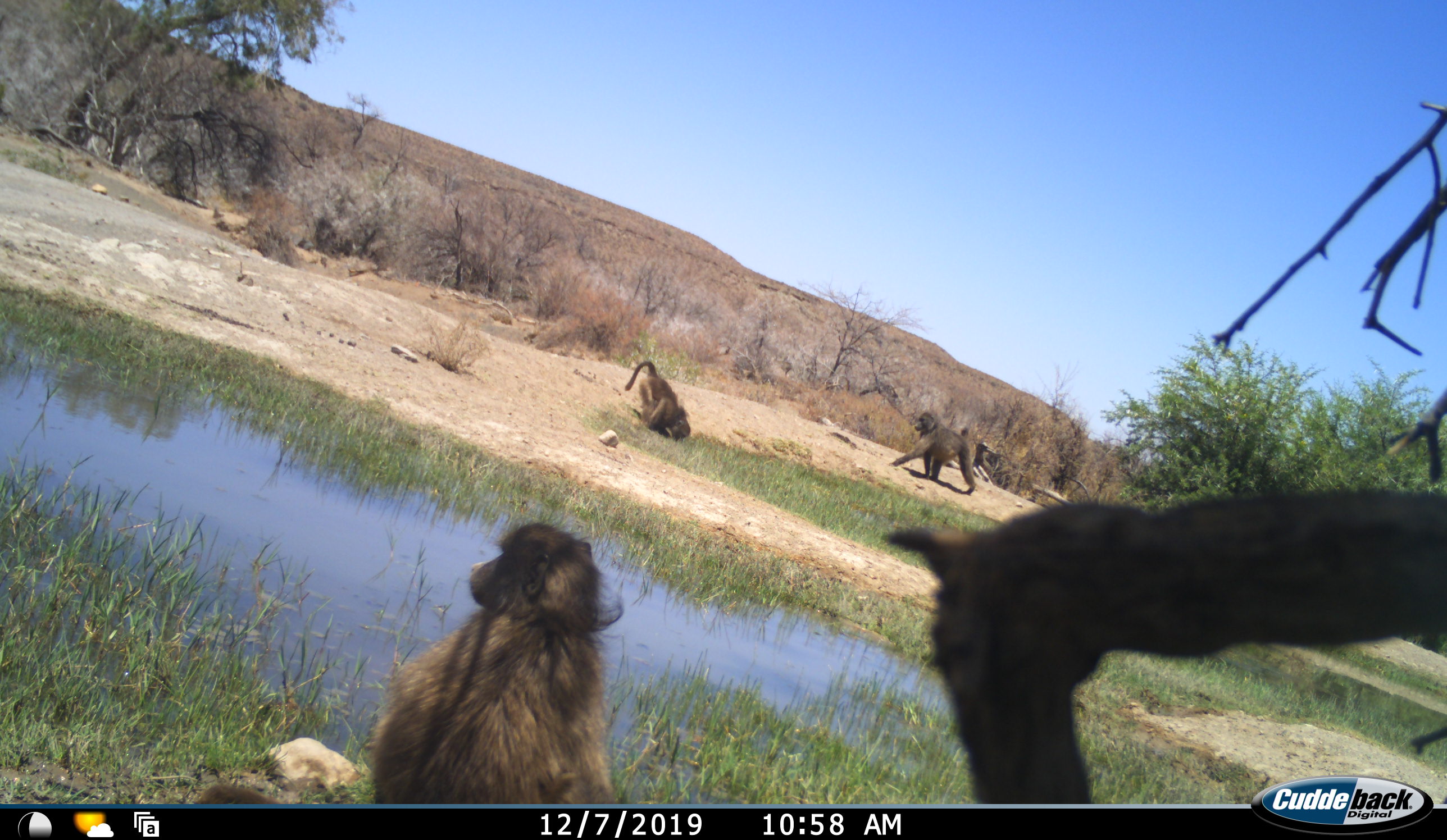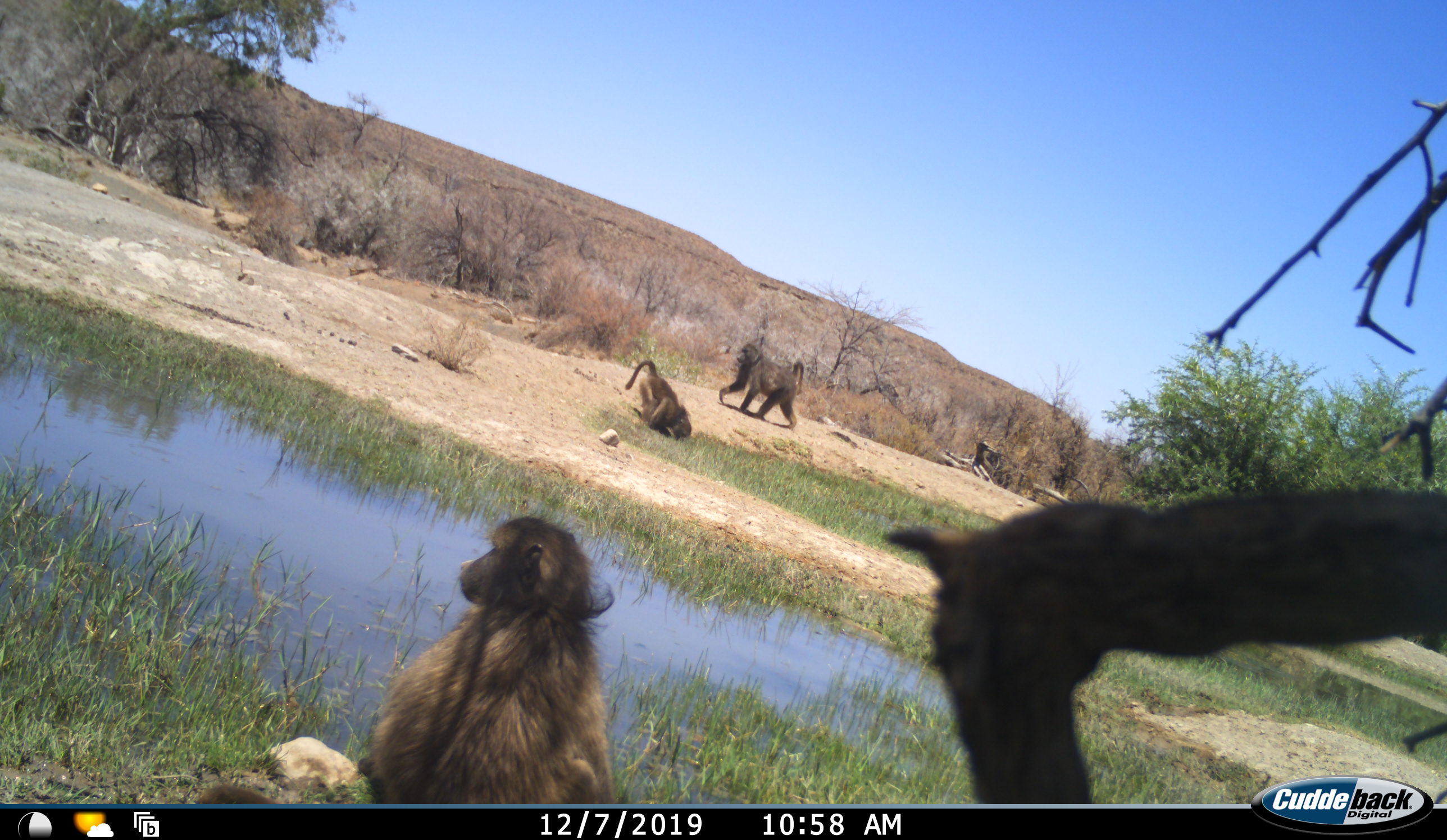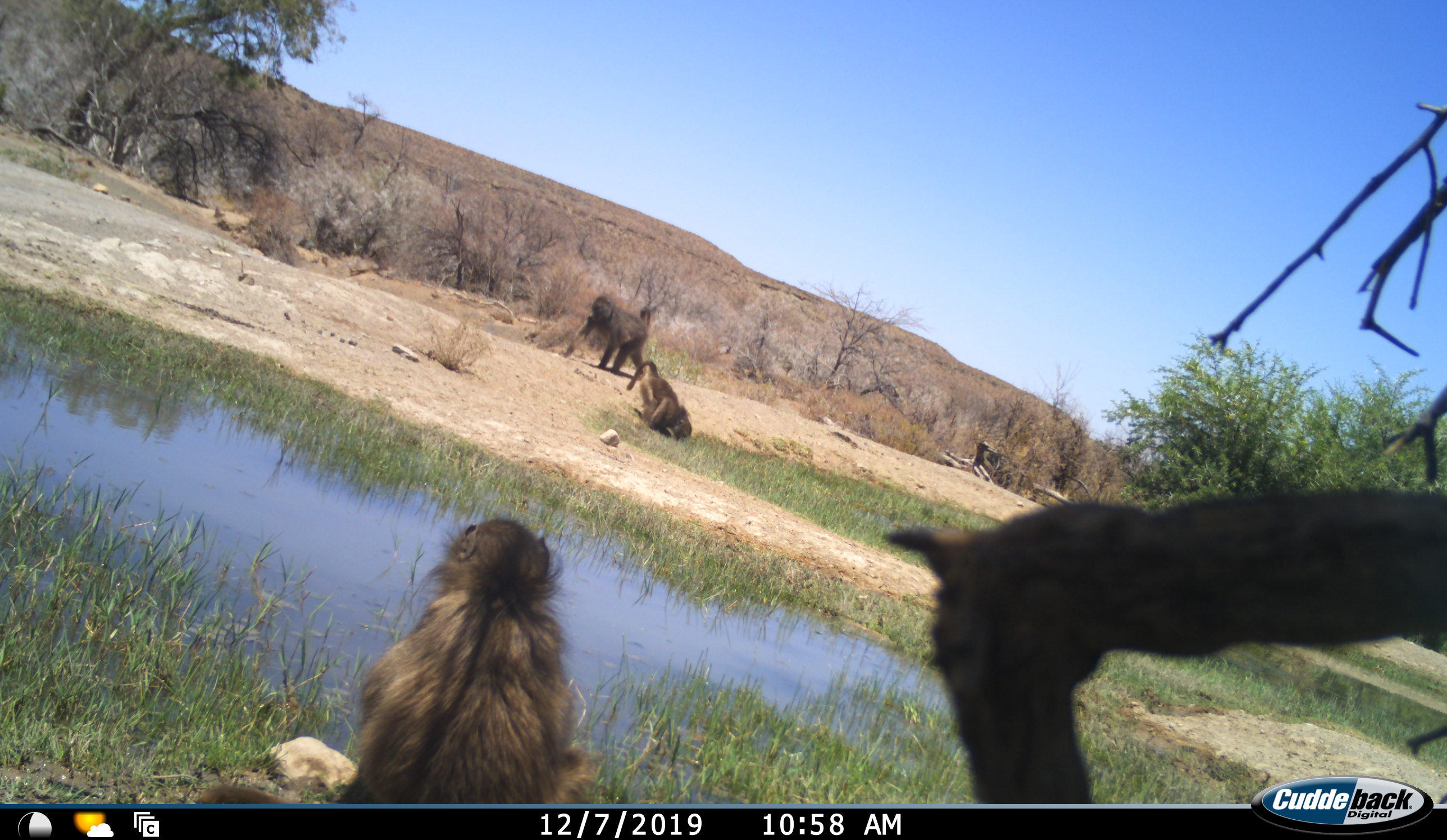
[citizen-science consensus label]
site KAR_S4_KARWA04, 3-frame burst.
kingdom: Animalia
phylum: Chordata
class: Mammalia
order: Primates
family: Cercopithecidae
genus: Papio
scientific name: Papio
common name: baboon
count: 3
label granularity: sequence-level